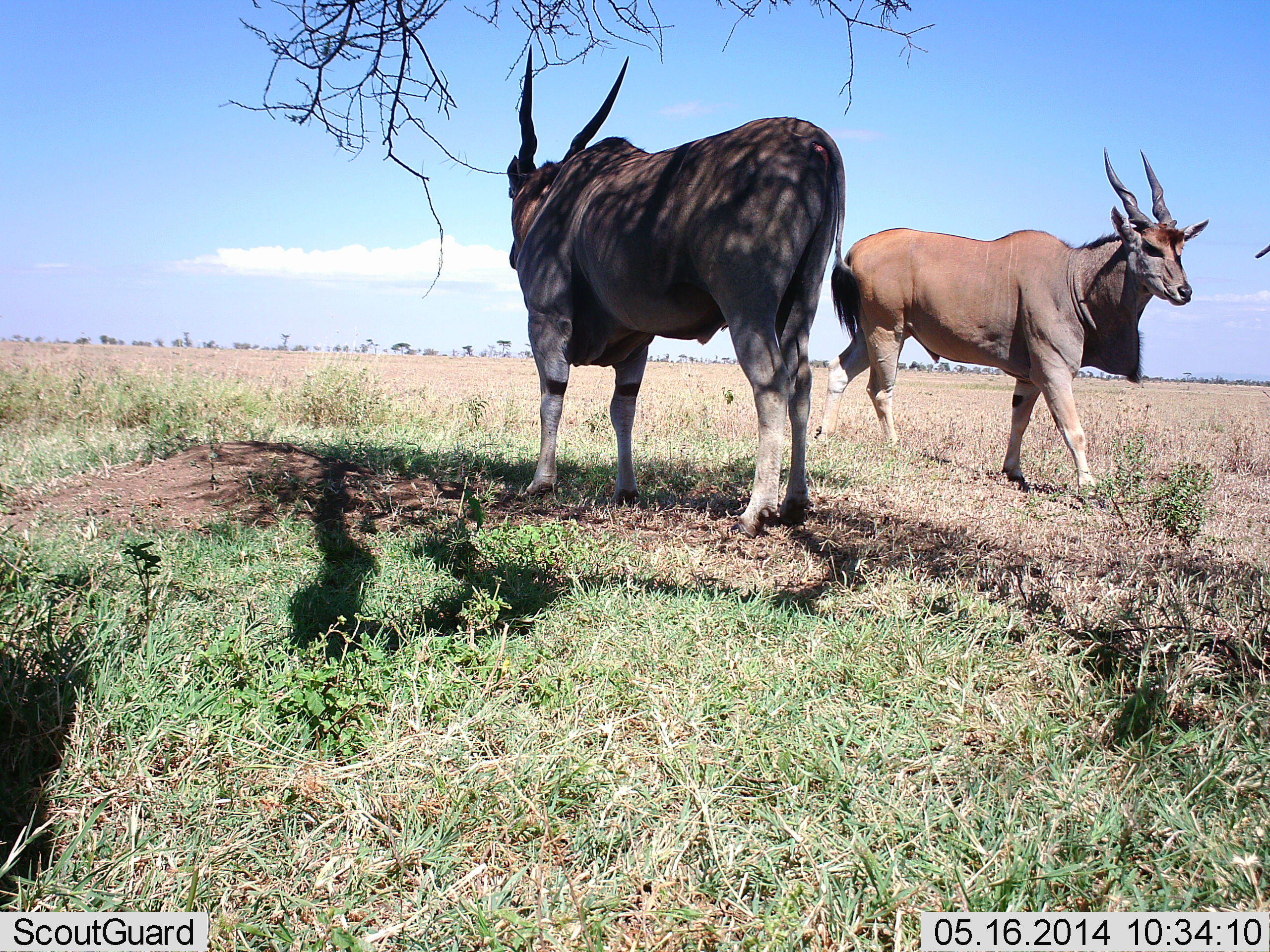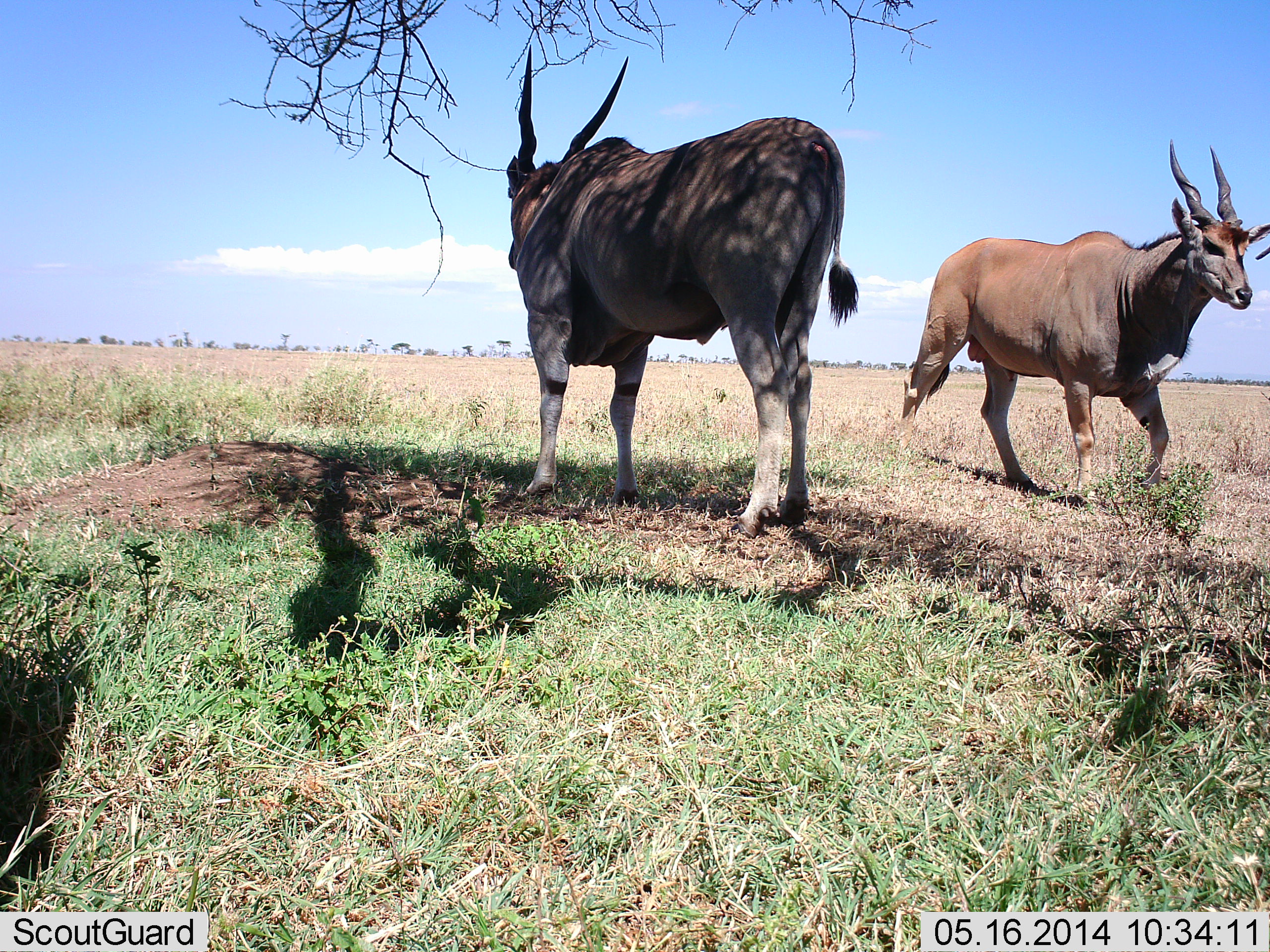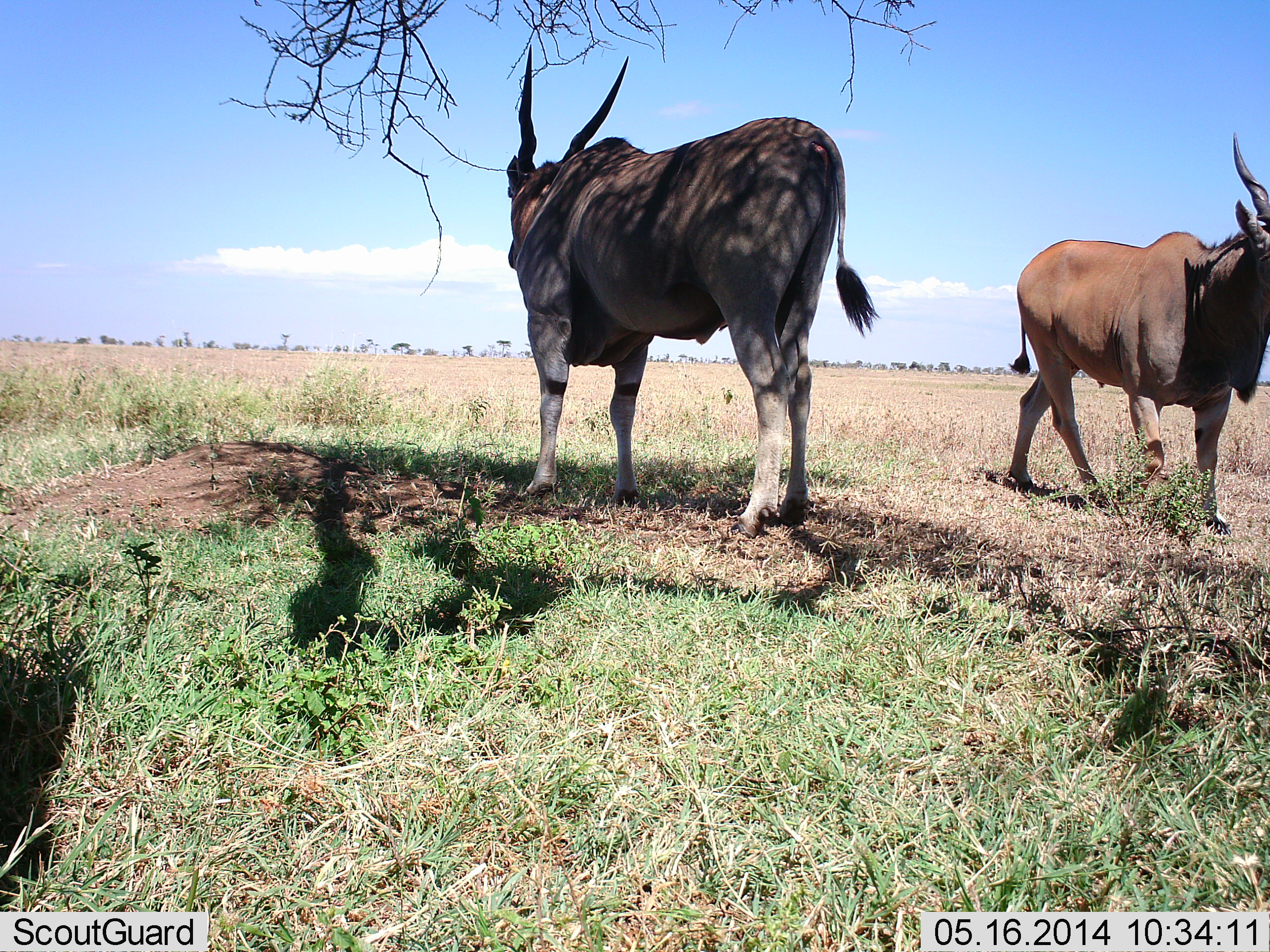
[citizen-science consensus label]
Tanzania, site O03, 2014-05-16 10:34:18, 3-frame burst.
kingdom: Animalia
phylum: Chordata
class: Mammalia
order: Artiodactyla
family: Bovidae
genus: Tragelaphus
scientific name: Tragelaphus oryx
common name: eland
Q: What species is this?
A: Eland (Tragelaphus oryx).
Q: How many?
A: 2.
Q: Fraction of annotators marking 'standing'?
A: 100%.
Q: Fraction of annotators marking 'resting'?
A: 0%.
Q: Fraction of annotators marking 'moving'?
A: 70%.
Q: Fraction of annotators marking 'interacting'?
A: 0%.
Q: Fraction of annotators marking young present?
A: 0%.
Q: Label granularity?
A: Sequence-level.